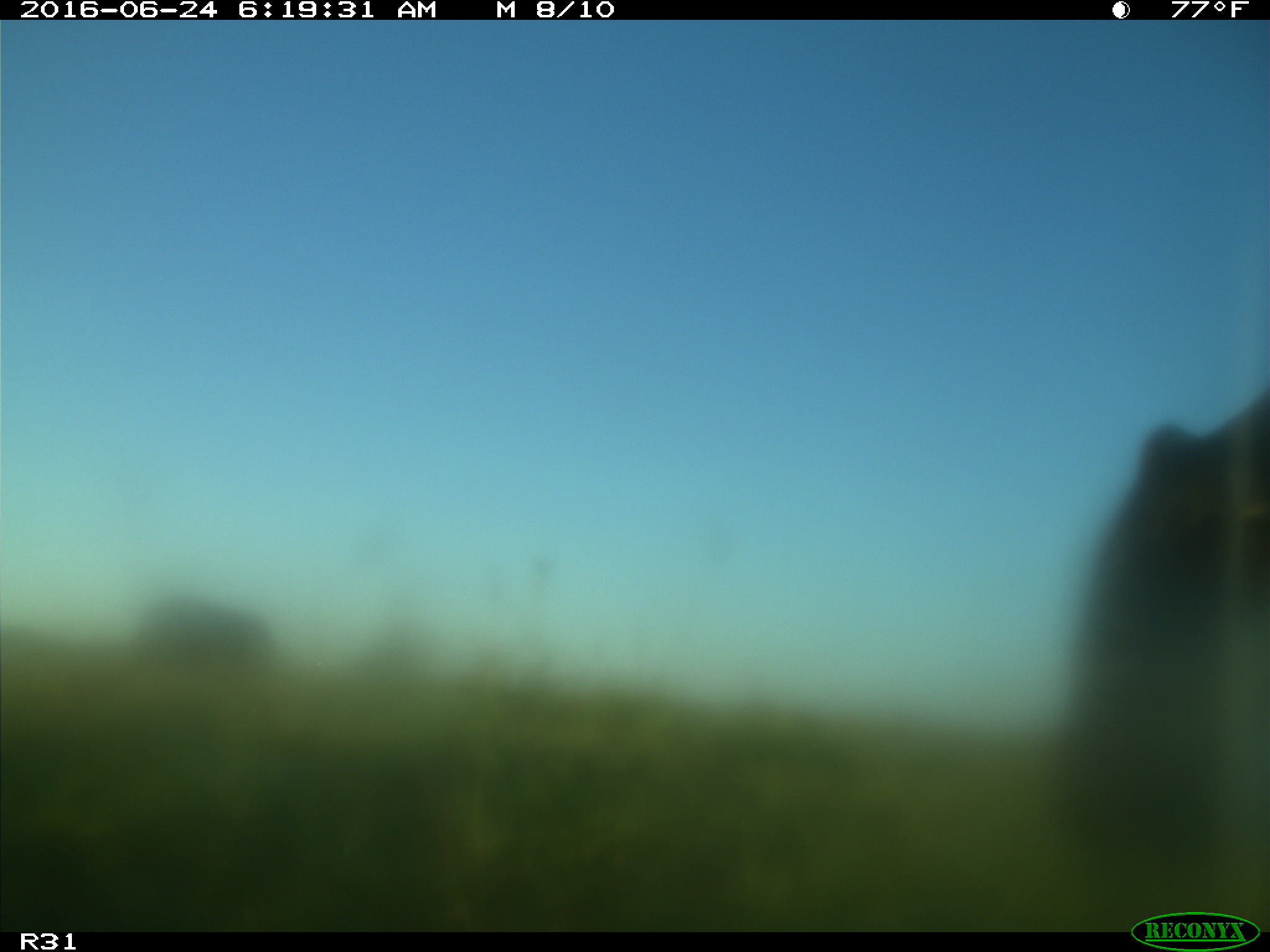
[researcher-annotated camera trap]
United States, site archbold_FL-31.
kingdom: Animalia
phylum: Chordata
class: Mammalia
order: Artiodactyla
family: Bovidae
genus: Bos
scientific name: Bos taurus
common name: domestic cow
Bos taurus (domestic cow).